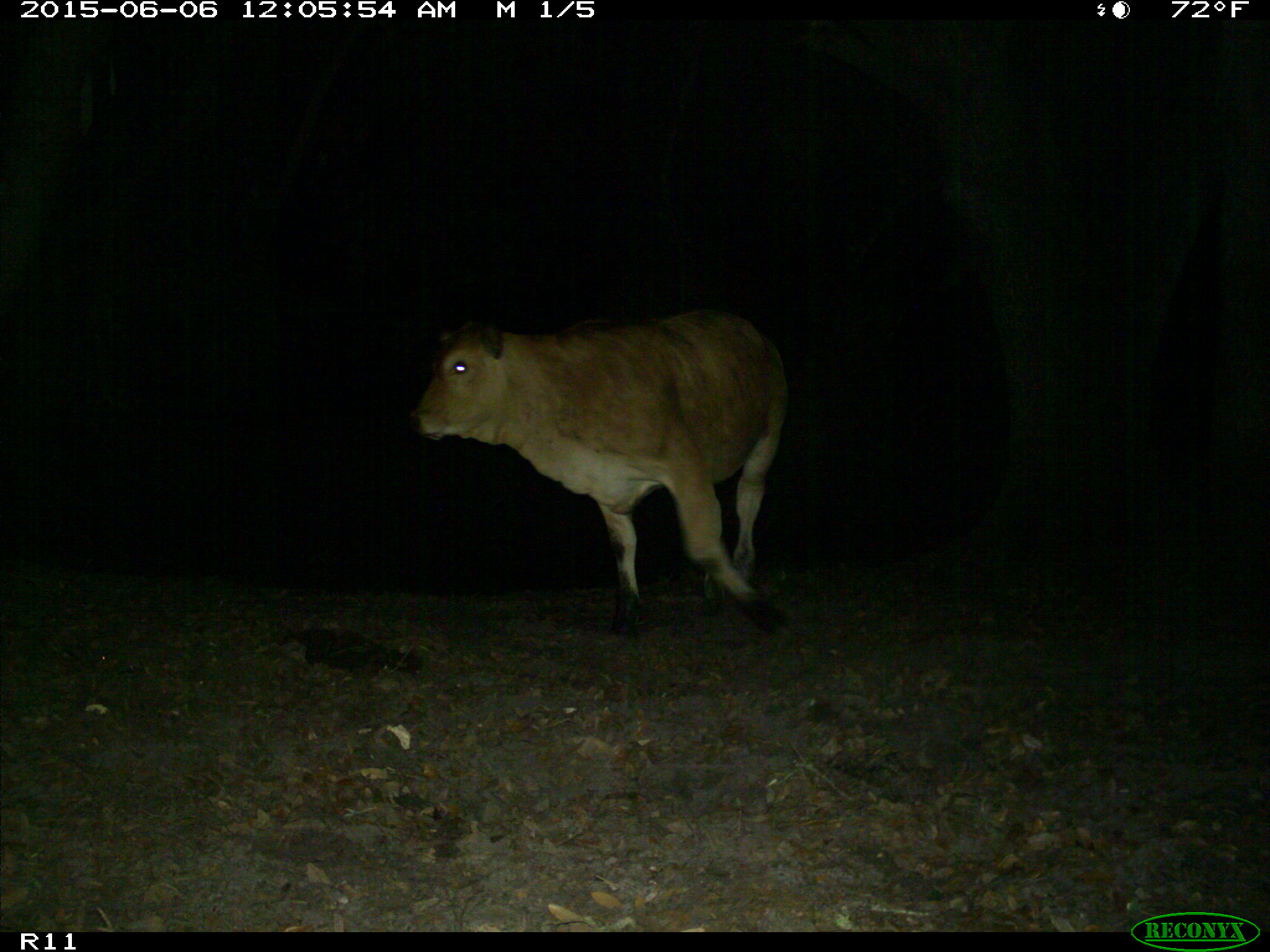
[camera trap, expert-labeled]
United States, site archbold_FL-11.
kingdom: Animalia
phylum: Chordata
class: Mammalia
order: Artiodactyla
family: Bovidae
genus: Bos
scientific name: Bos taurus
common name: domestic cow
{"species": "Bos taurus (domestic cow)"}